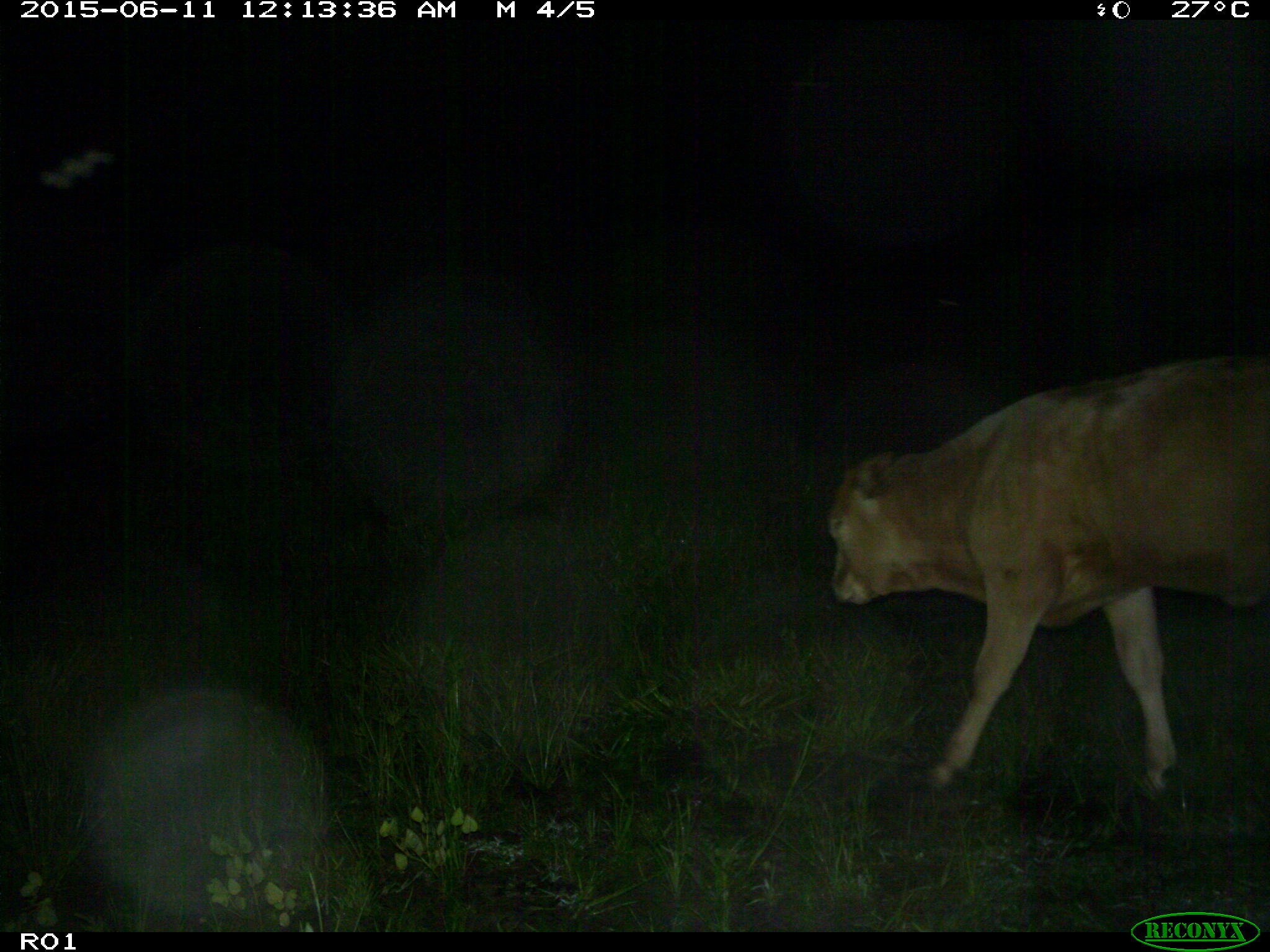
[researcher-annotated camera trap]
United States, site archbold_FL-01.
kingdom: Animalia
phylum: Chordata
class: Mammalia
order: Artiodactyla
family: Bovidae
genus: Bos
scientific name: Bos taurus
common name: domestic cow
Bos taurus (domestic cow).